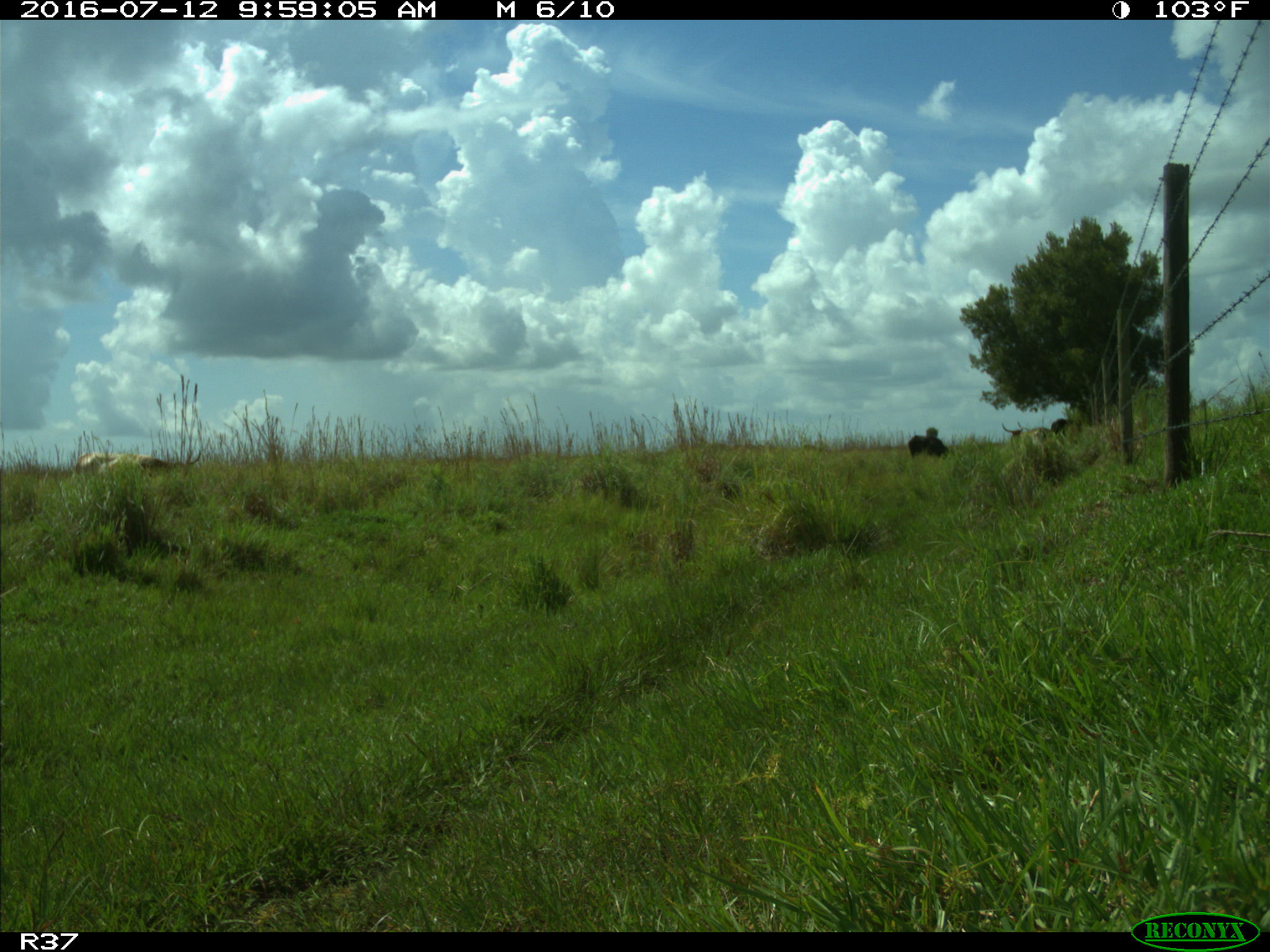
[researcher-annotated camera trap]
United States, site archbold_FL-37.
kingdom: Animalia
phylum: Chordata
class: Mammalia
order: Artiodactyla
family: Bovidae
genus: Bos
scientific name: Bos taurus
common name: domestic cow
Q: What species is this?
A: Bos taurus (domestic cow).